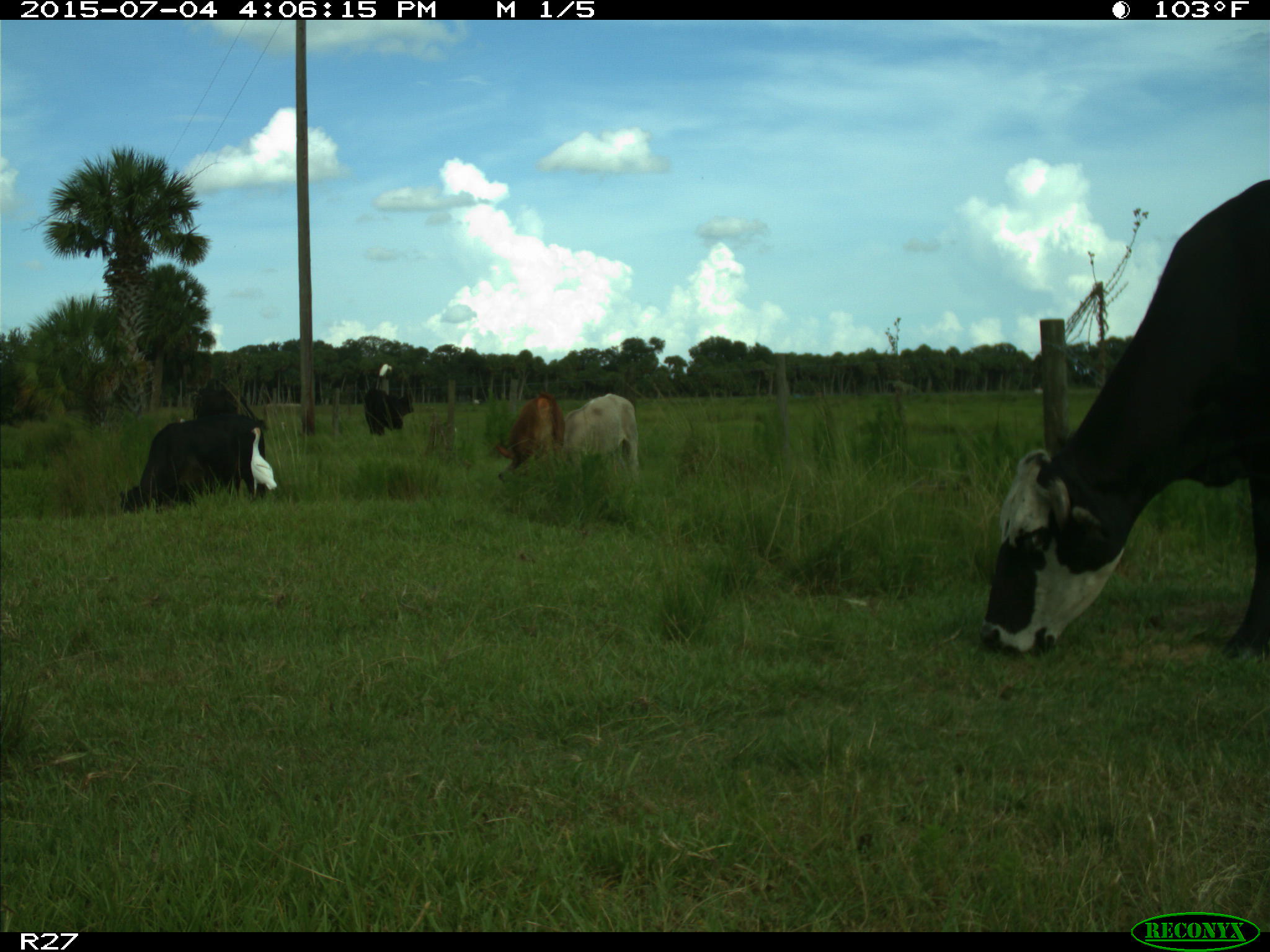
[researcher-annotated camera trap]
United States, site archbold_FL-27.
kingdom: Animalia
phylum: Chordata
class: Mammalia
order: Artiodactyla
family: Bovidae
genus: Bos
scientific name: Bos taurus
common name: domestic cow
Bos taurus (domestic cow).